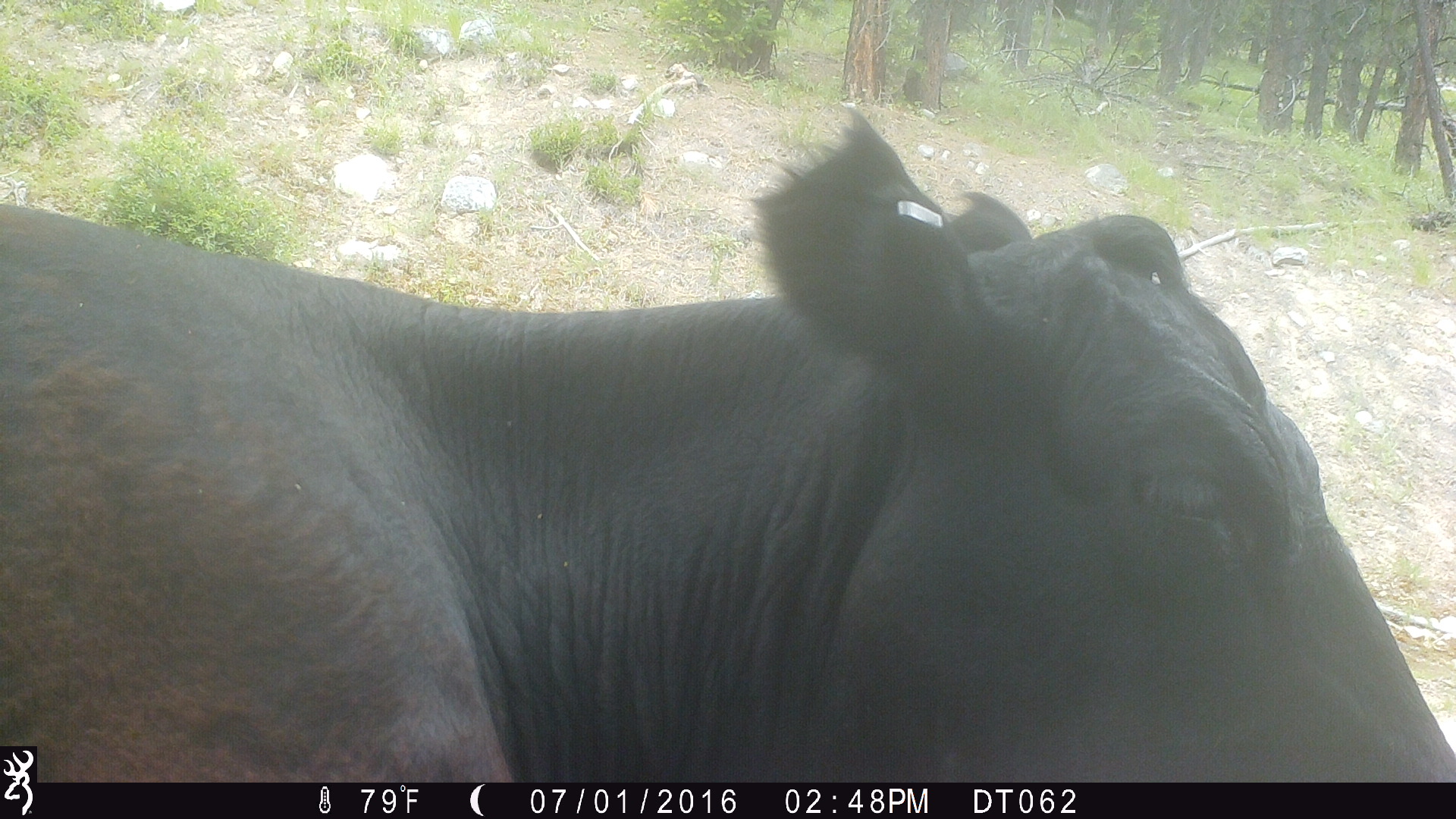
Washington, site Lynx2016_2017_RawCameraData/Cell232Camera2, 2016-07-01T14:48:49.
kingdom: Animalia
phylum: Chordata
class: Mammalia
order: Artiodactyla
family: Bovidae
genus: Bos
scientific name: Bos taurus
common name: domestic cattle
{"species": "domestic cattle (Bos taurus)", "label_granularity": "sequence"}